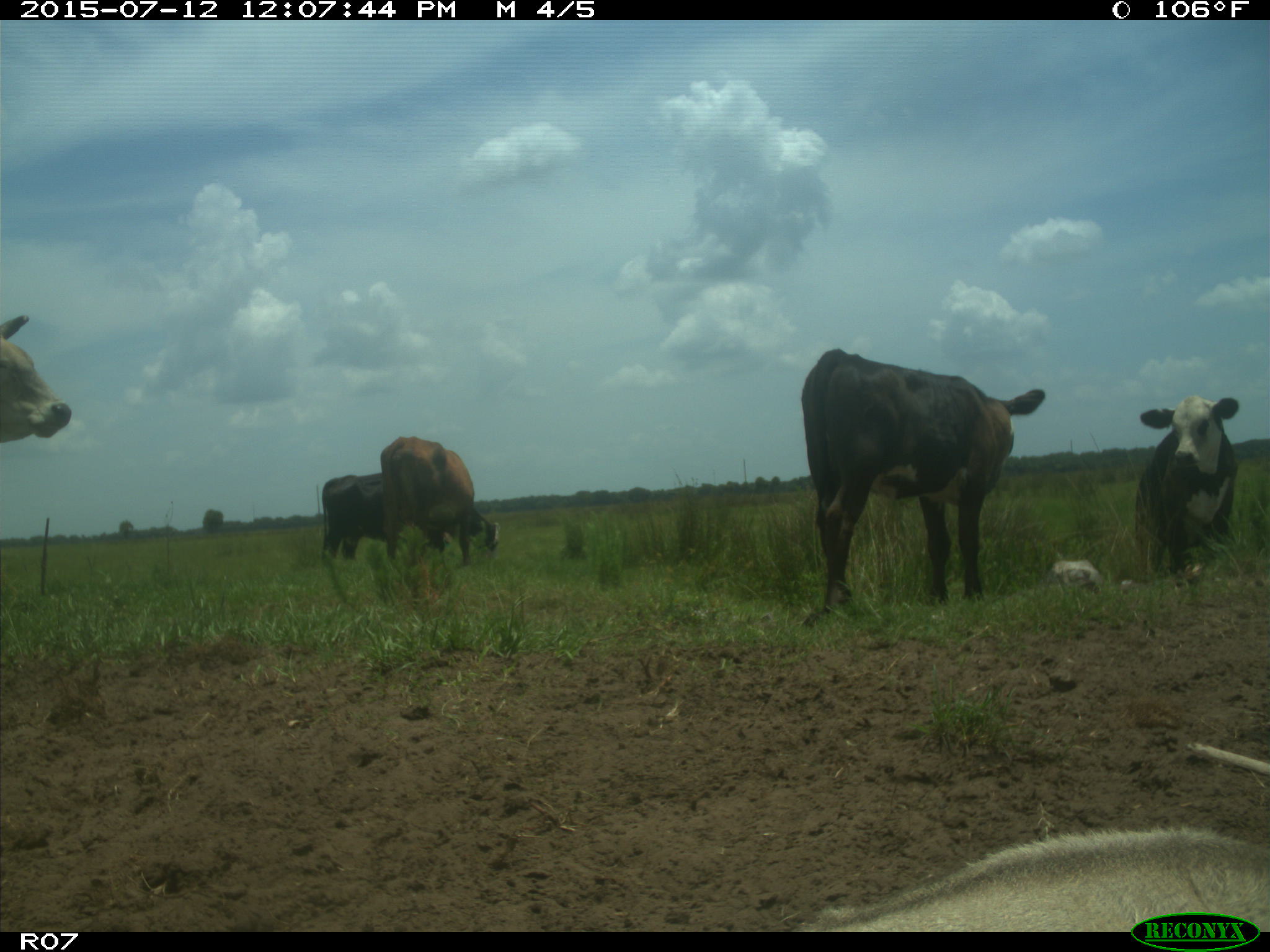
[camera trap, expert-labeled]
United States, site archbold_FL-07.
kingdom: Animalia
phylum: Chordata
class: Mammalia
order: Artiodactyla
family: Bovidae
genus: Bos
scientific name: Bos taurus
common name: domestic cow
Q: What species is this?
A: Bos taurus (domestic cow).